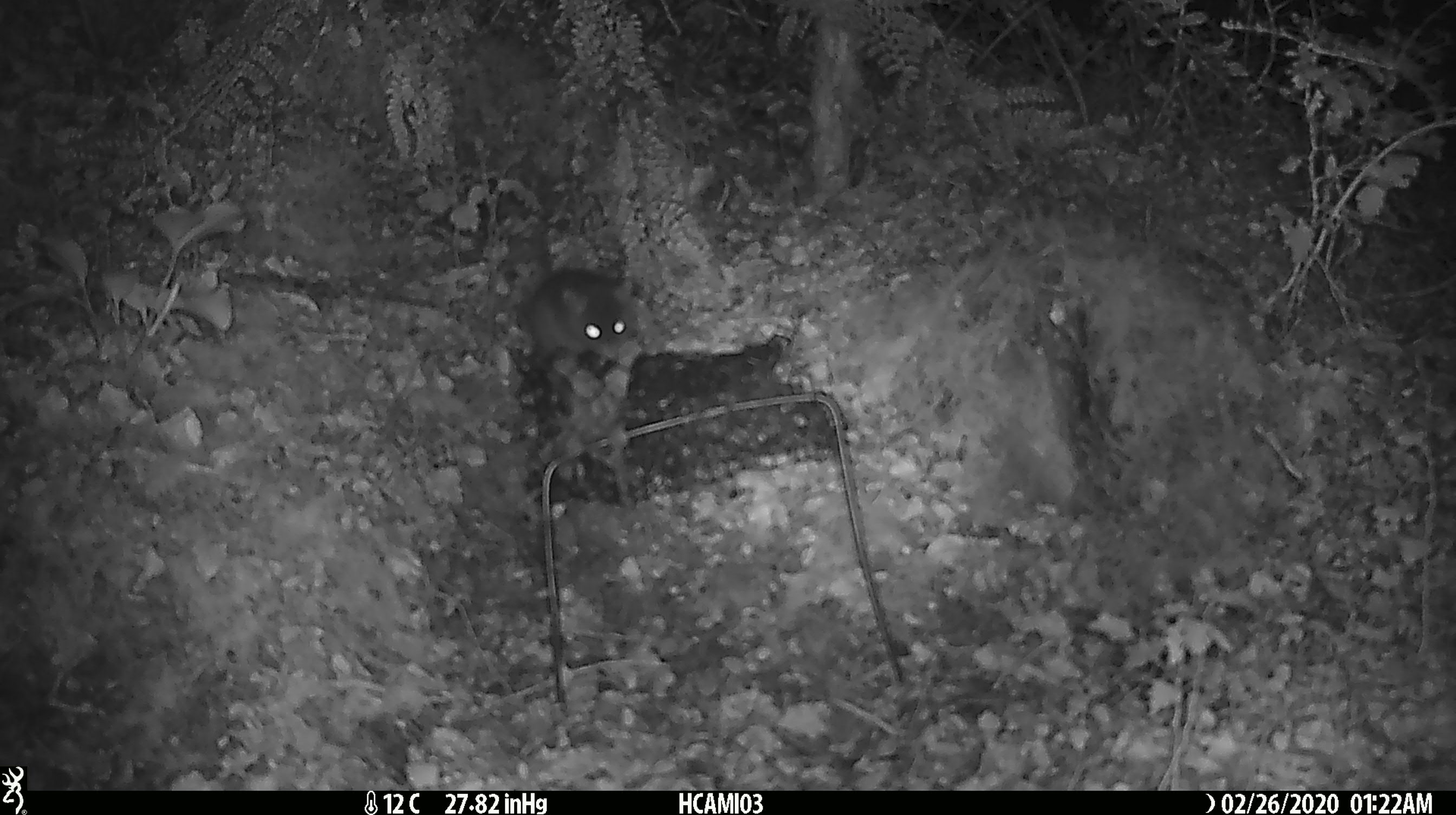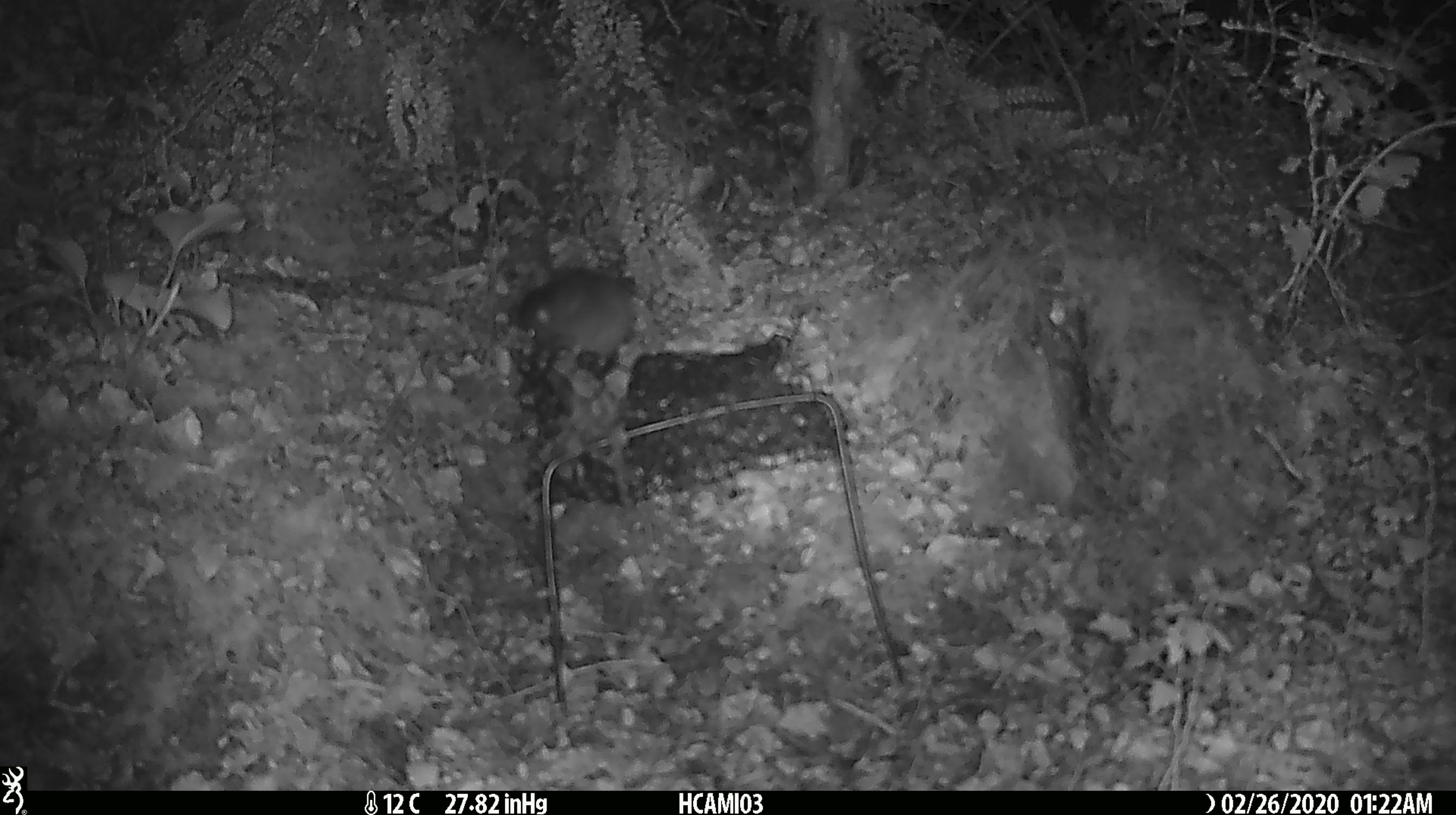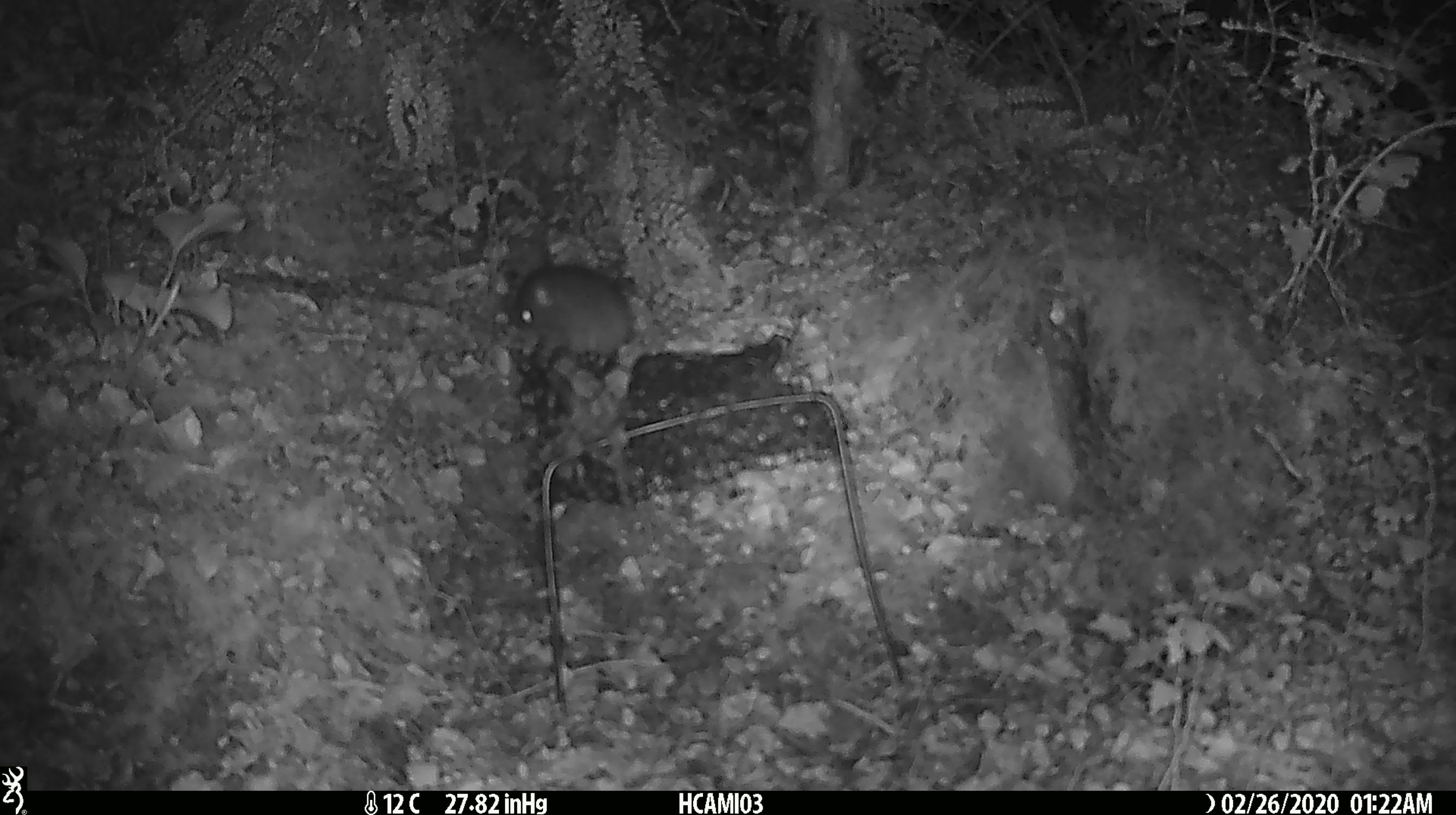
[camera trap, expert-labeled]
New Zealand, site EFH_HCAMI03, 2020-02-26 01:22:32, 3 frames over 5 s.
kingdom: Animalia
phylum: Chordata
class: Mammalia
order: Rodentia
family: Muridae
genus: Mus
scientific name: Mus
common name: mouse